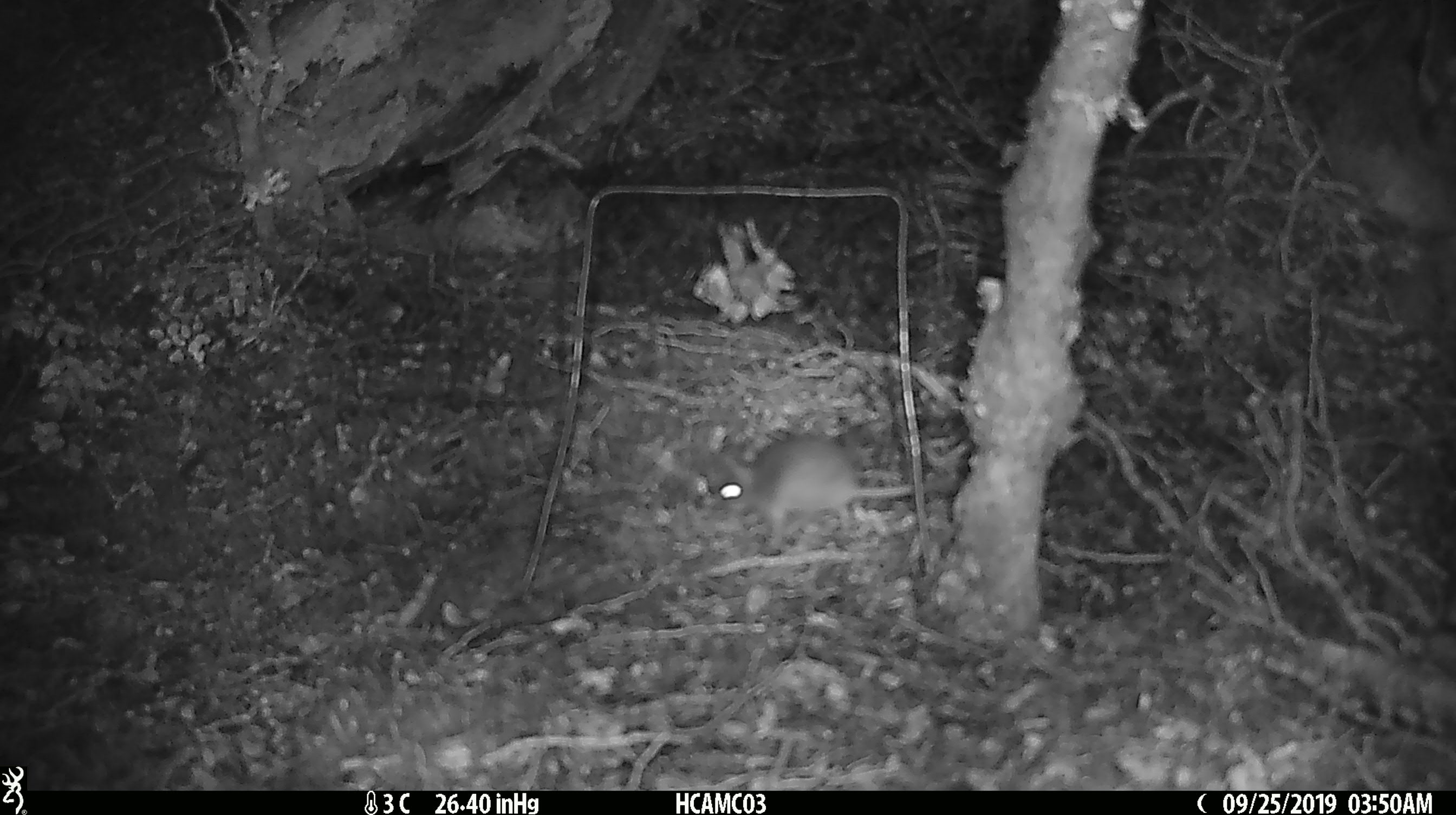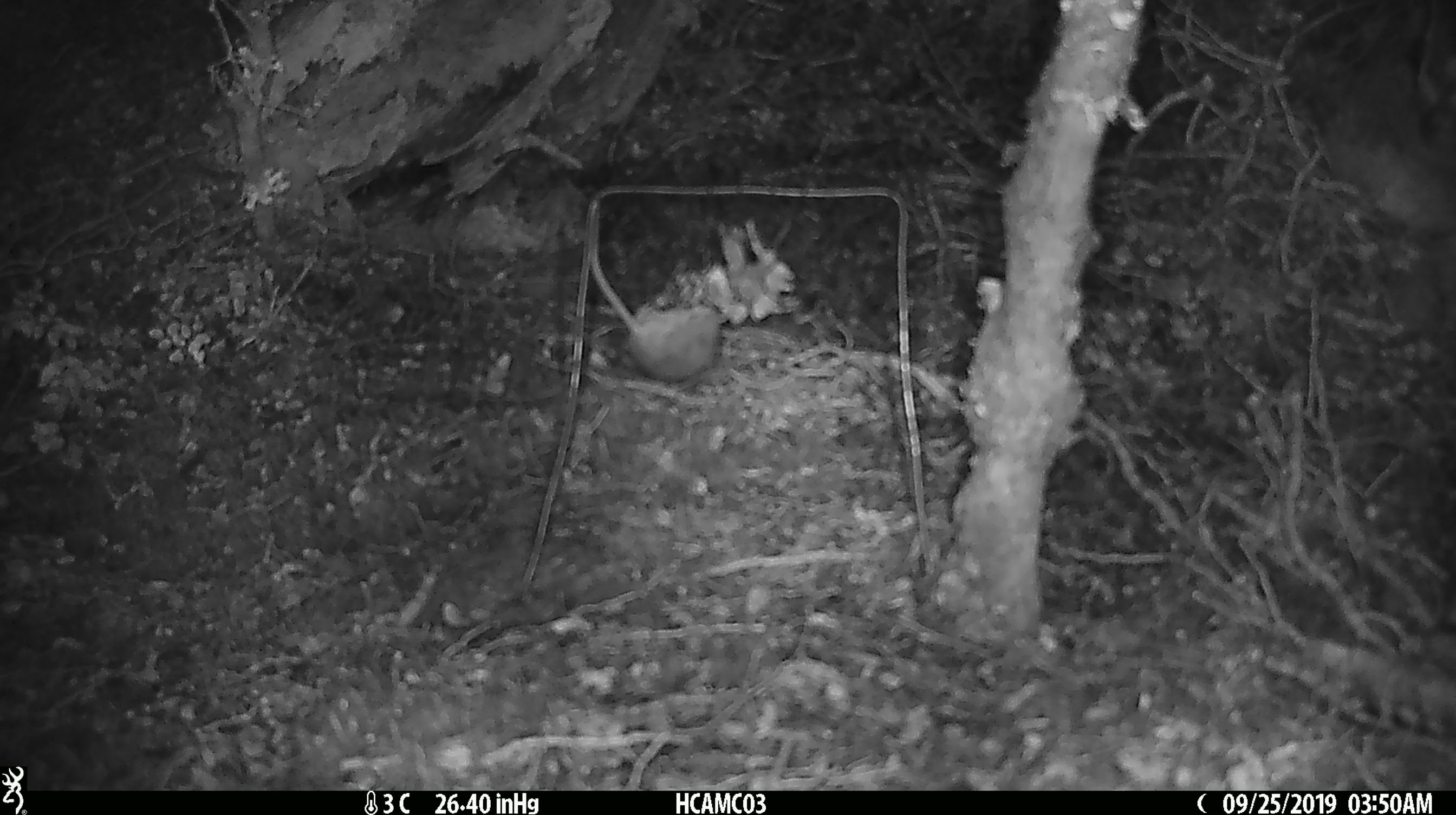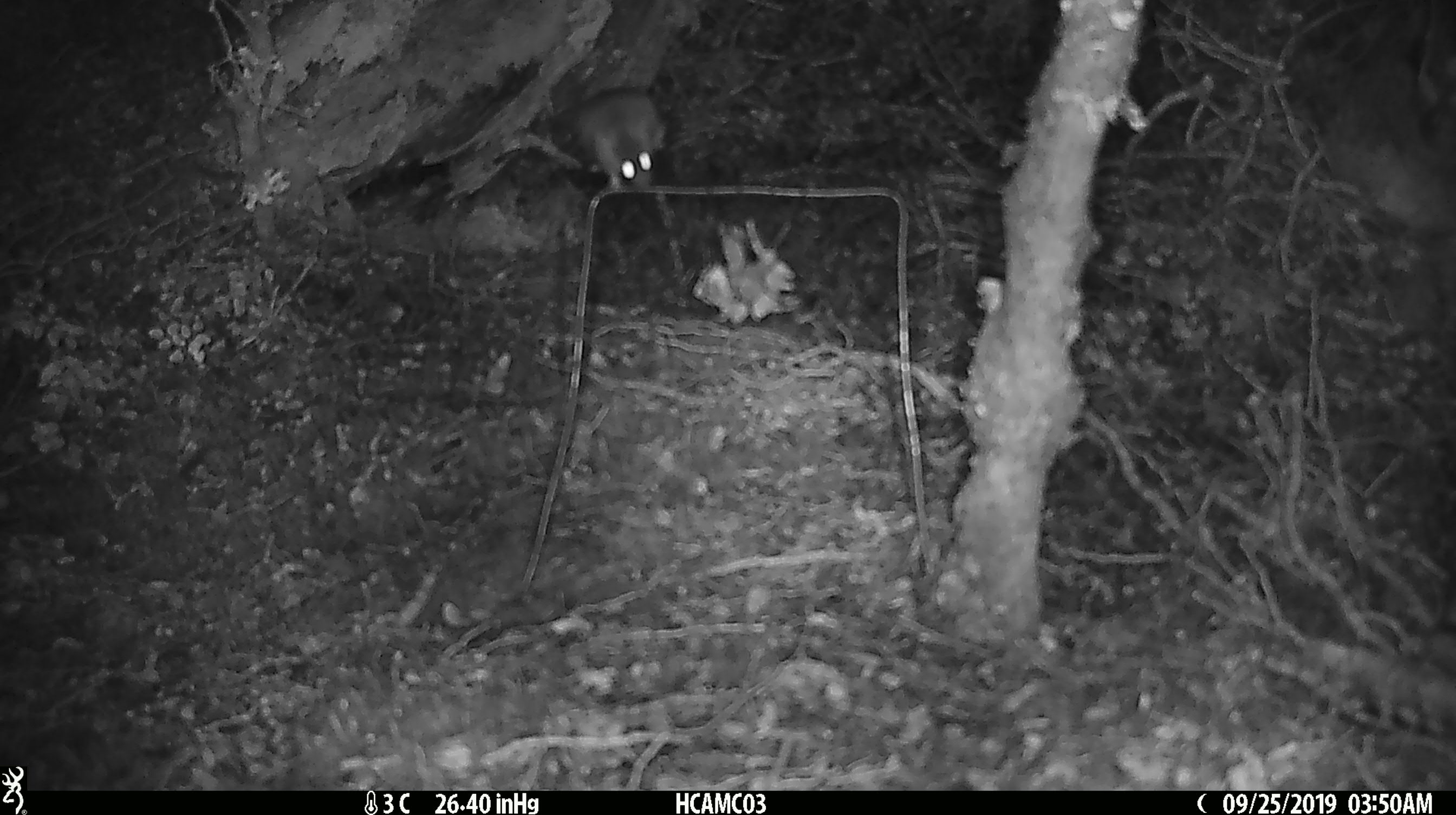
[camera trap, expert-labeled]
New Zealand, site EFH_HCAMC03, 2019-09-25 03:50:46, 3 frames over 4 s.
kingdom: Animalia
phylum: Chordata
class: Mammalia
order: Rodentia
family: Muridae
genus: Mus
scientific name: Mus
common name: mouse